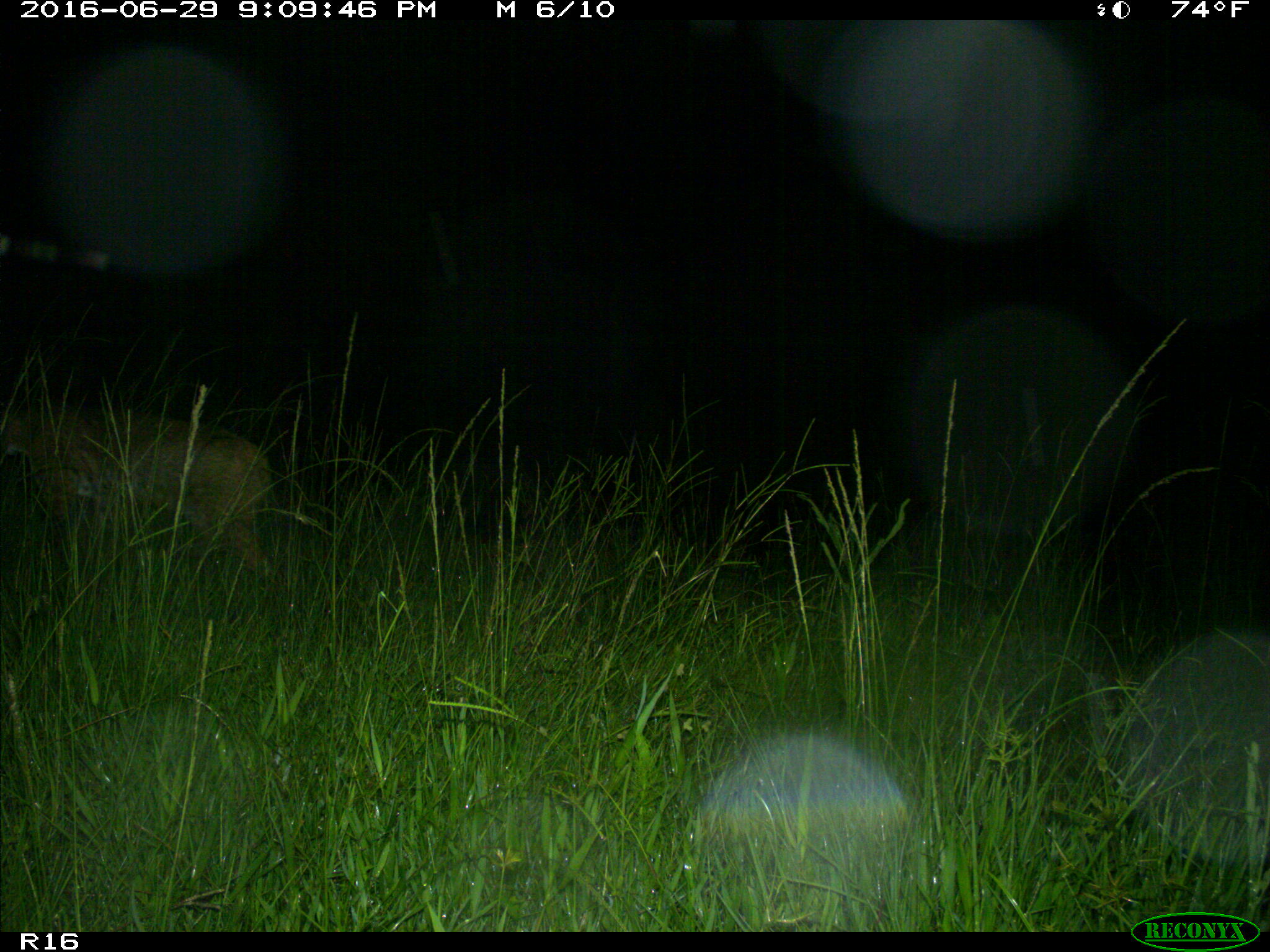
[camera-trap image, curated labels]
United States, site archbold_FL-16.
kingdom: Animalia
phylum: Chordata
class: Mammalia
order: Carnivora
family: Felidae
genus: Lynx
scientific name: Lynx rufus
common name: bobcat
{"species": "Lynx rufus (bobcat)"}